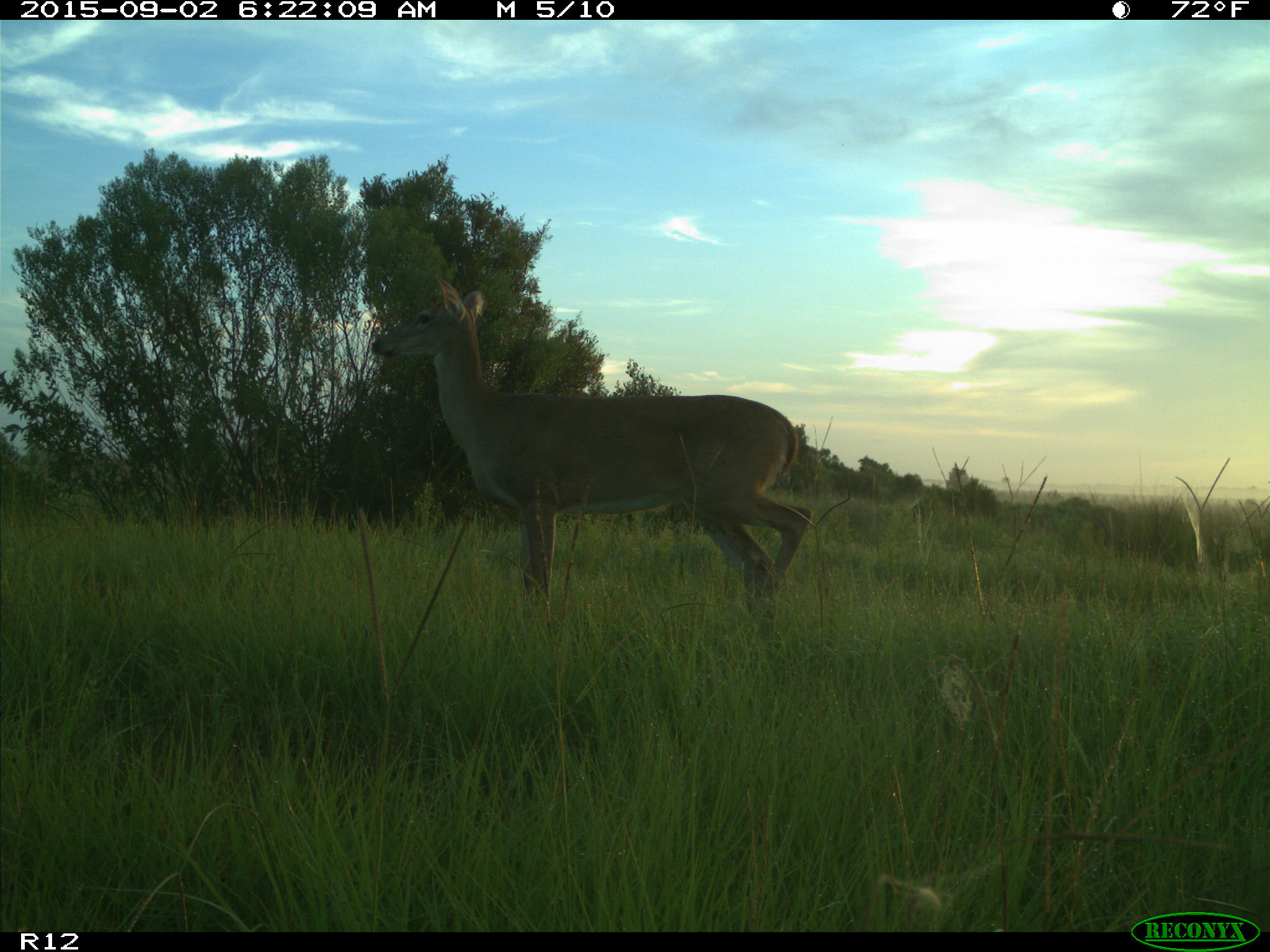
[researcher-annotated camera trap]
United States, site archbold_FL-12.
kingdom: Animalia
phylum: Chordata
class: Mammalia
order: Artiodactyla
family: Cervidae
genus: Odocoileus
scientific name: Odocoileus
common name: deer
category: unidentified deer